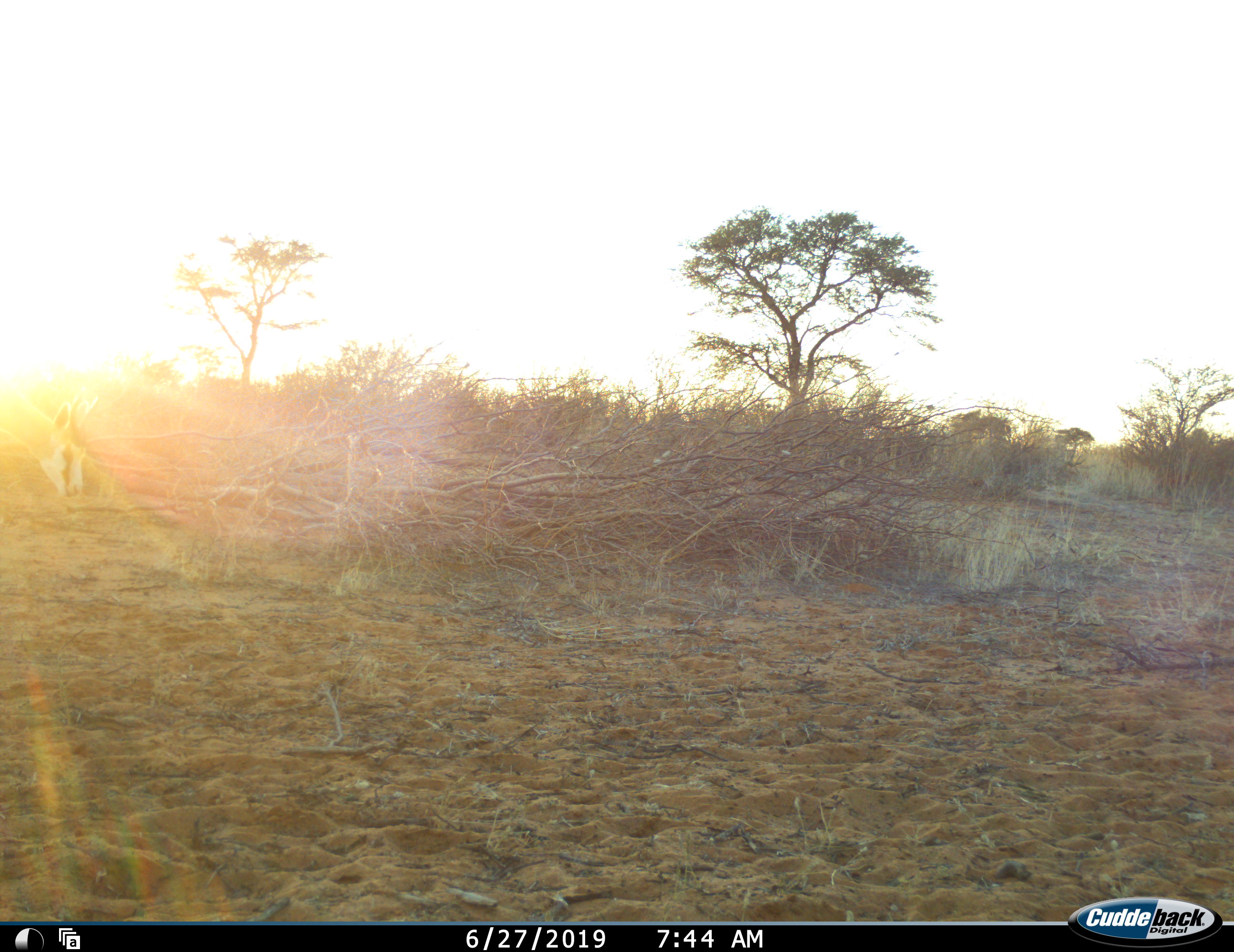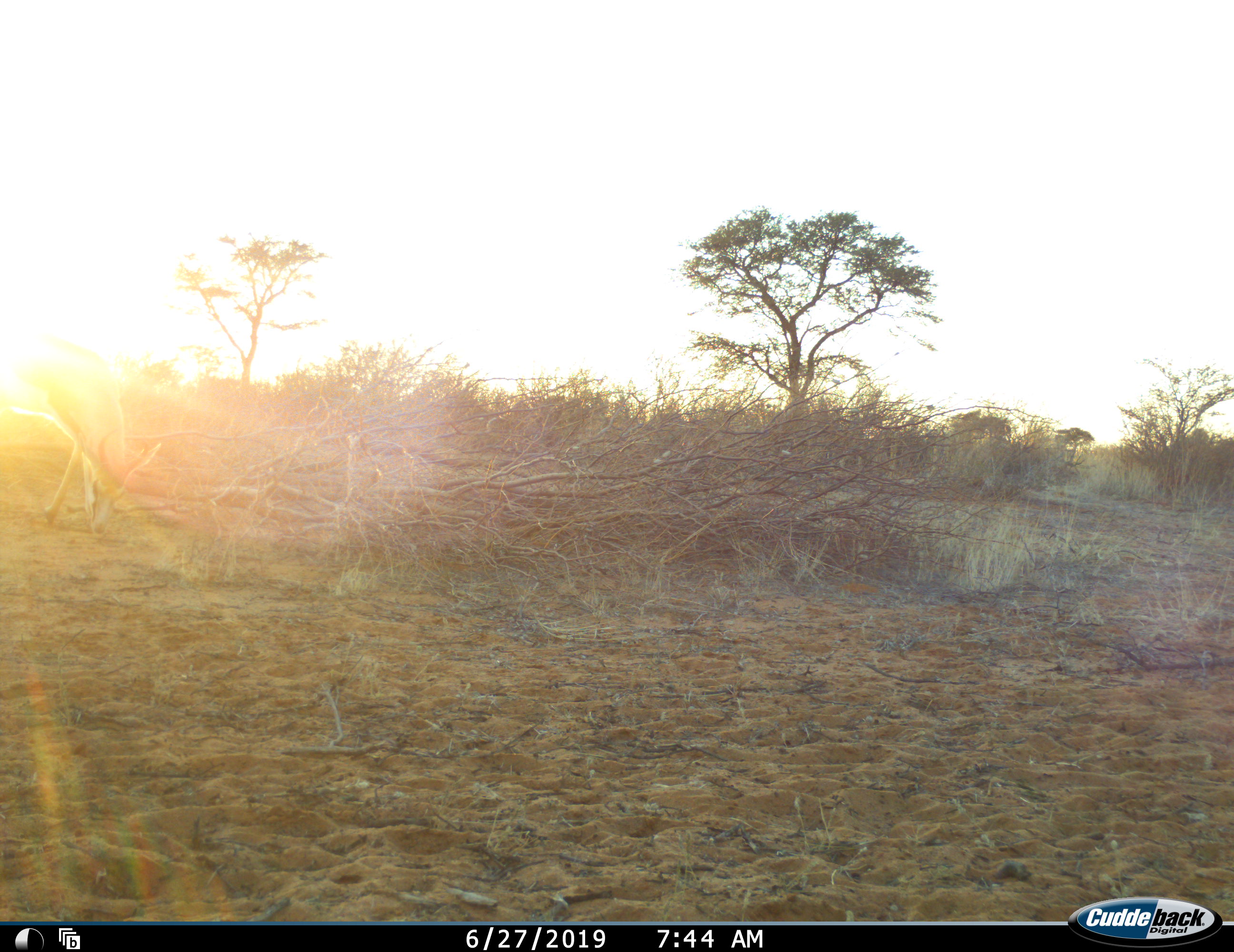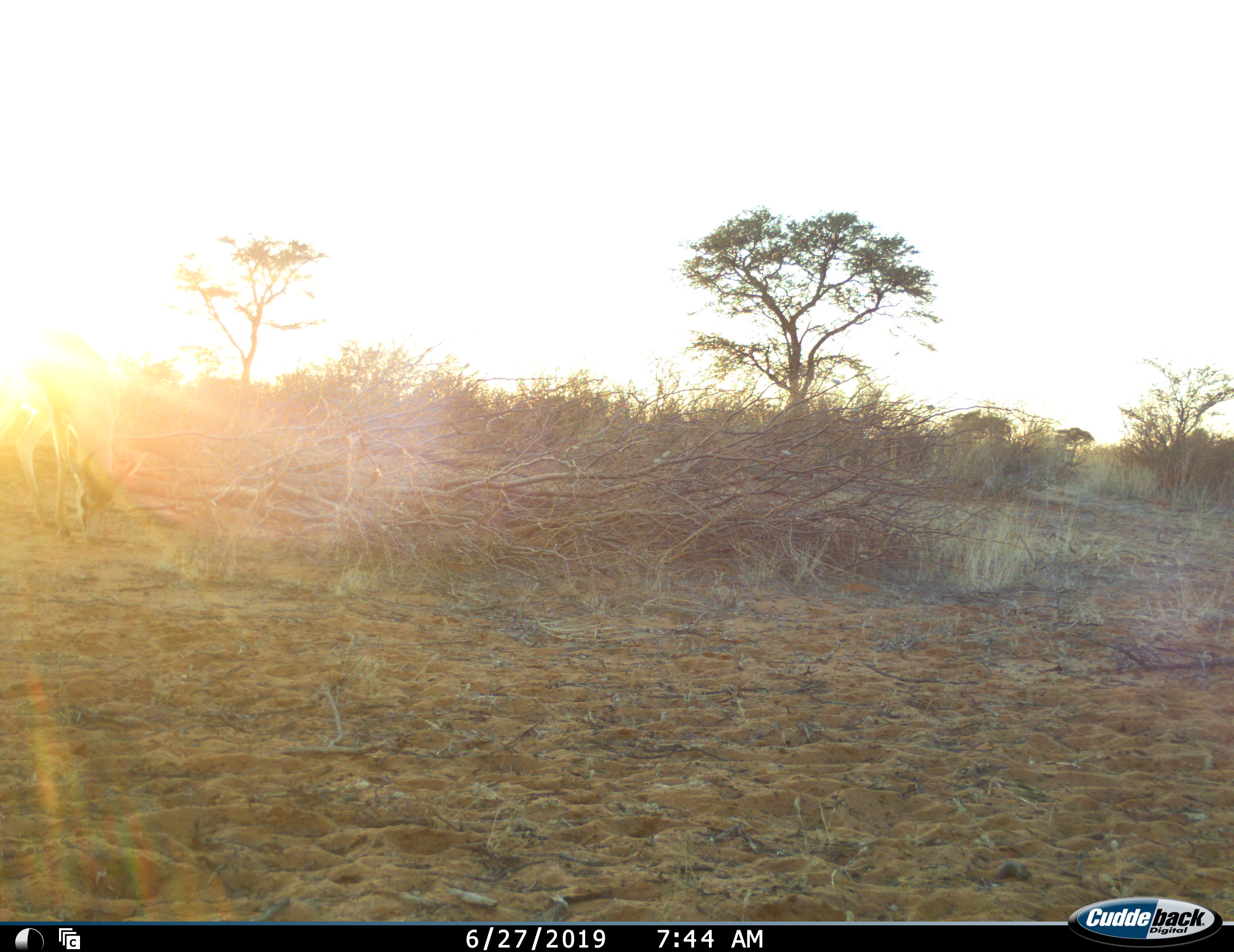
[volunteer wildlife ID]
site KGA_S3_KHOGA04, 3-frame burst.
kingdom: Animalia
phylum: Chordata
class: Mammalia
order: Artiodactyla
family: Bovidae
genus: Antidorcas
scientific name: Antidorcas marsupialis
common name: springbok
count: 1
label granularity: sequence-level